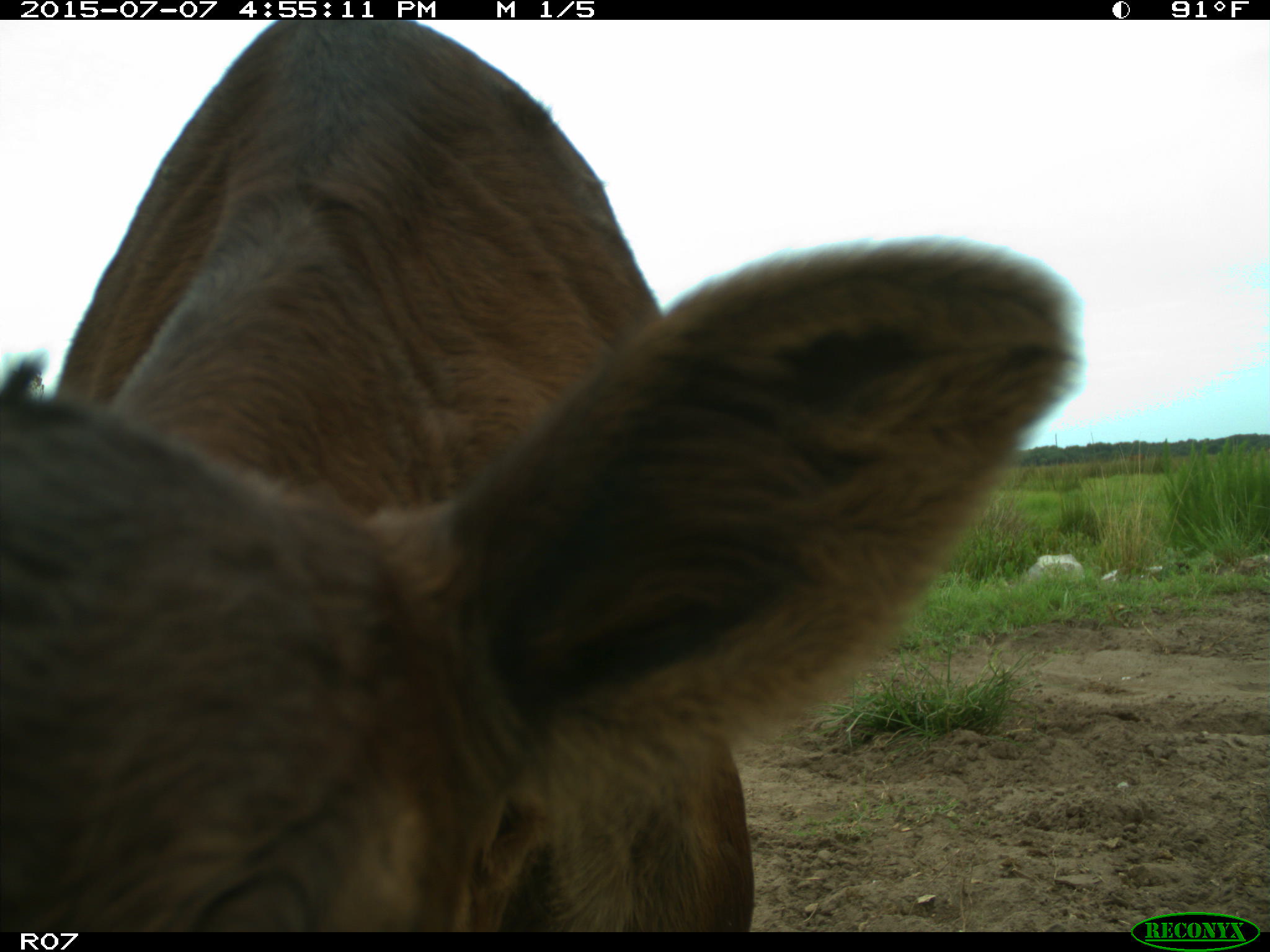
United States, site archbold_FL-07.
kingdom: Animalia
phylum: Chordata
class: Mammalia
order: Artiodactyla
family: Bovidae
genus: Bos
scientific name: Bos taurus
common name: domestic cow